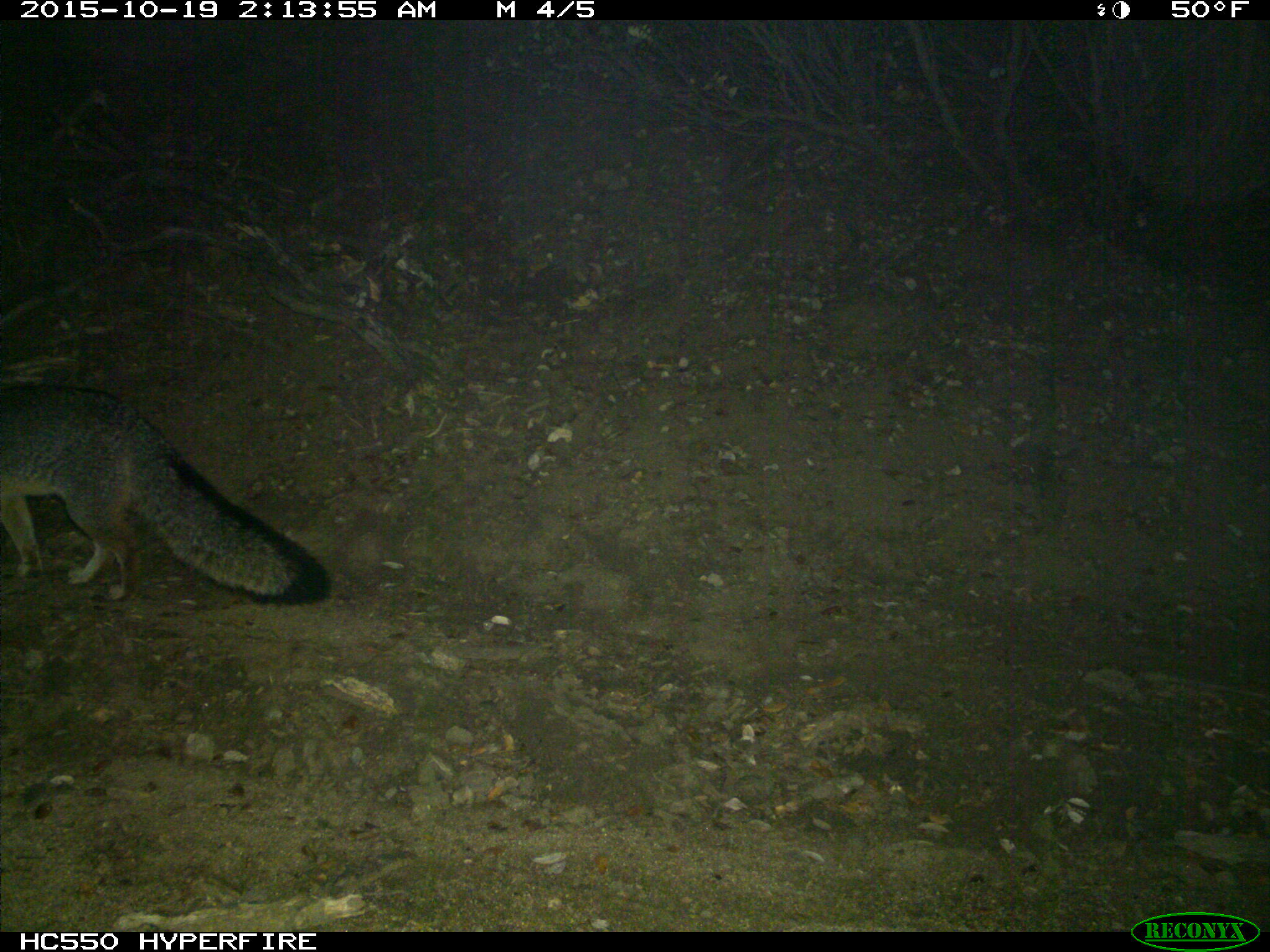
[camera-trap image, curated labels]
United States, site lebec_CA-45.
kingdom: Animalia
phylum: Chordata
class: Mammalia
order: Carnivora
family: Canidae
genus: Urocyon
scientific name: Urocyon cinereoargenteus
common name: gray fox